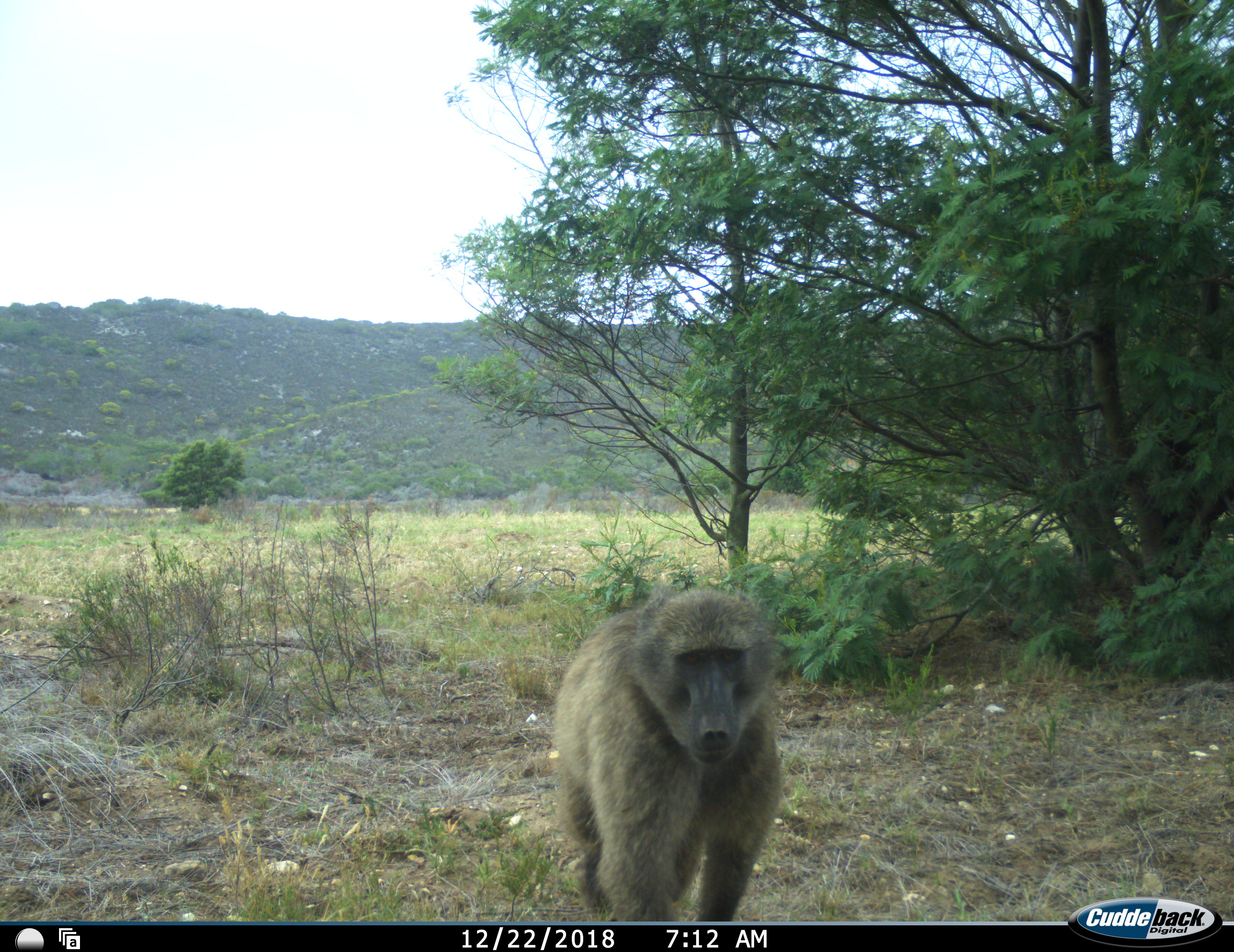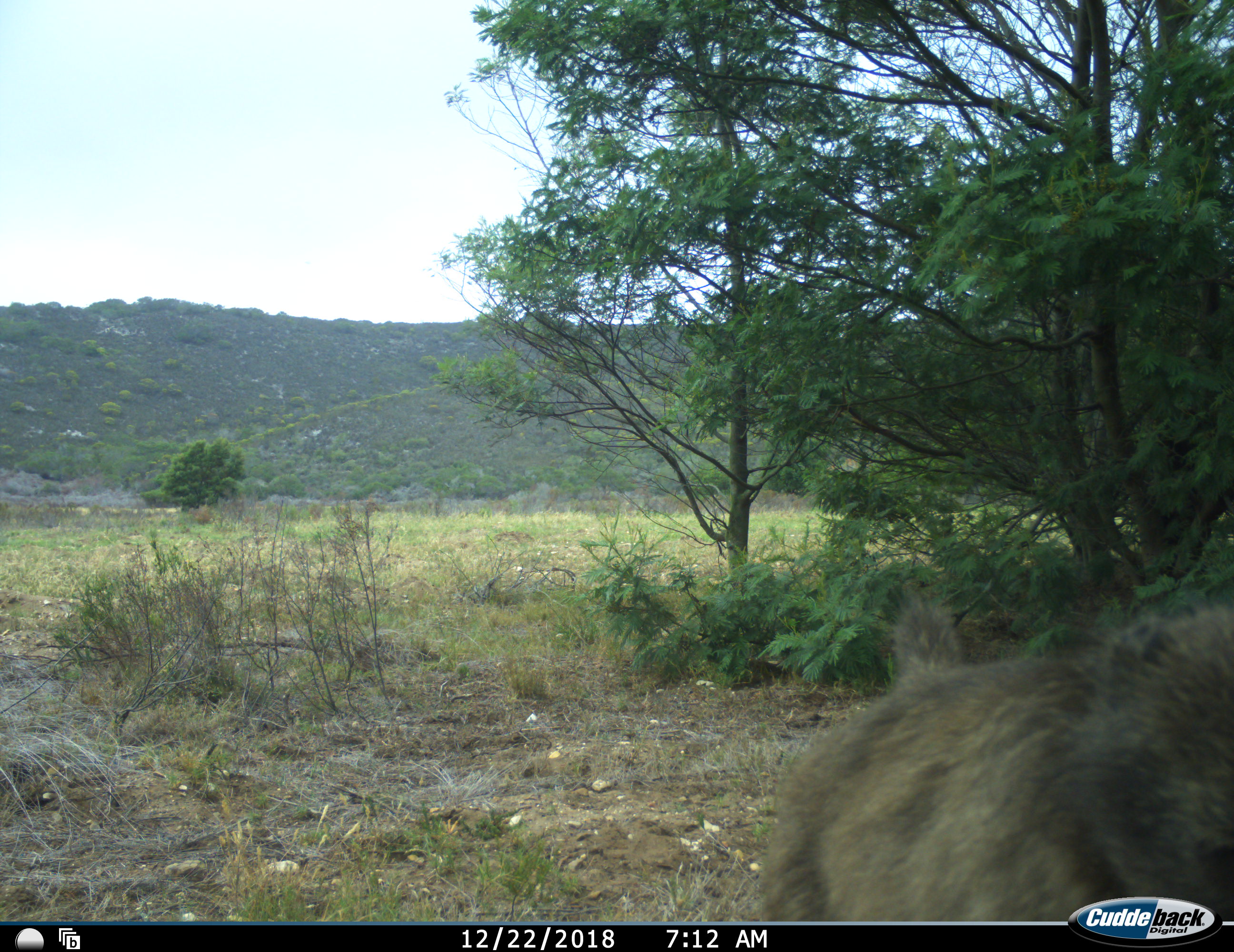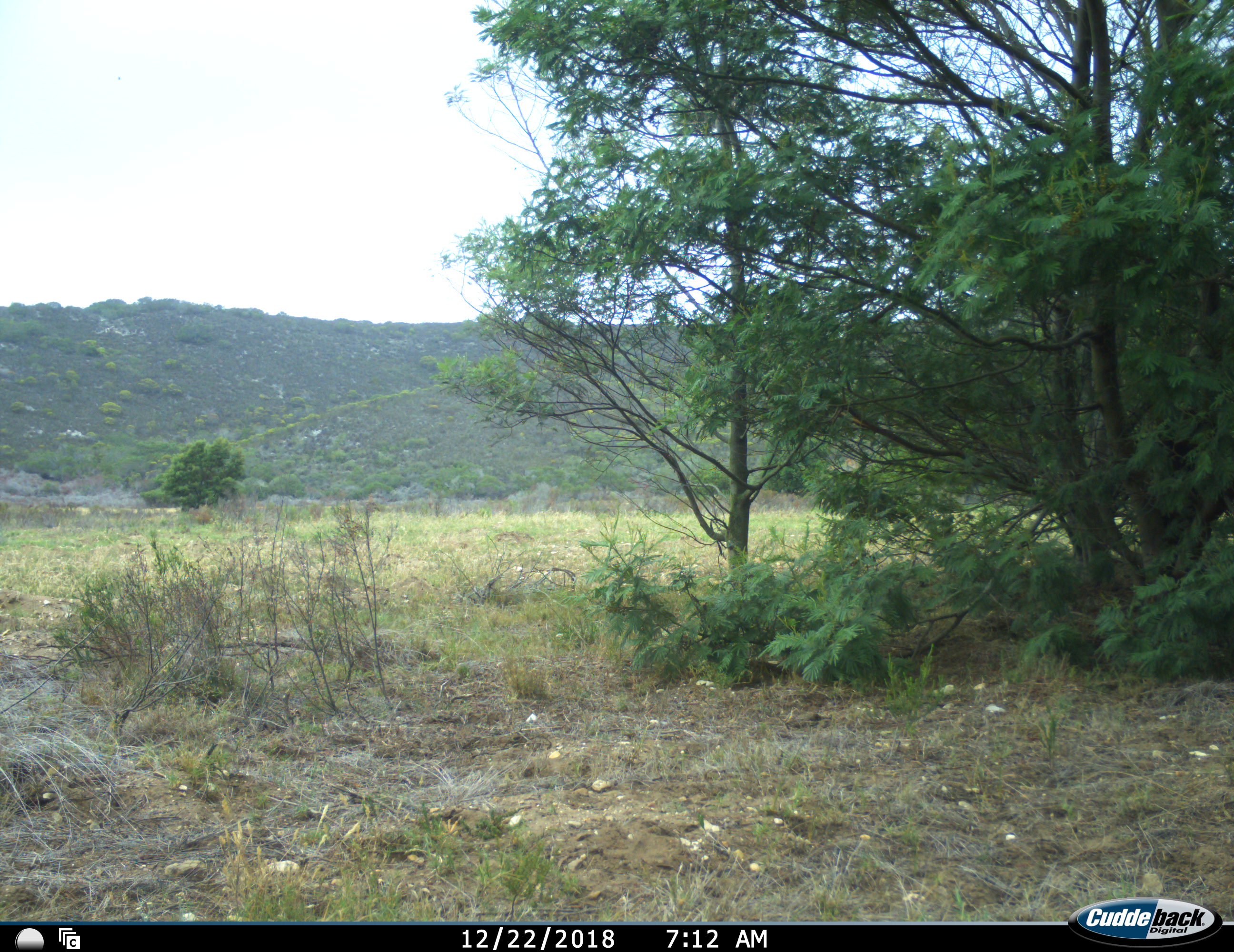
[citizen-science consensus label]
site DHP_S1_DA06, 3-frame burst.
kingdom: Animalia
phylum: Chordata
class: Mammalia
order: Primates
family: Cercopithecidae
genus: Papio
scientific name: Papio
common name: baboon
Baboon (Papio), count 1. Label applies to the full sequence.